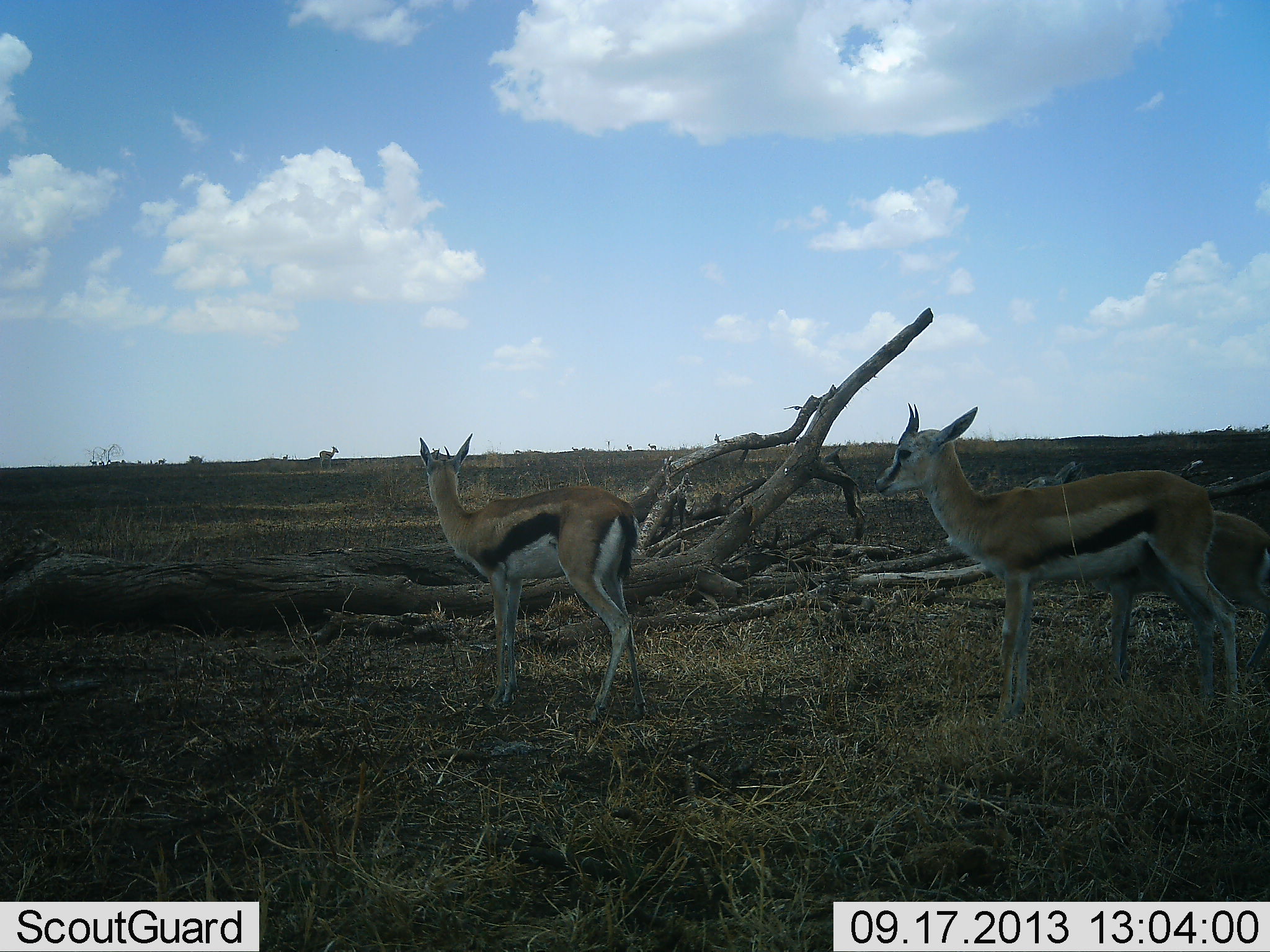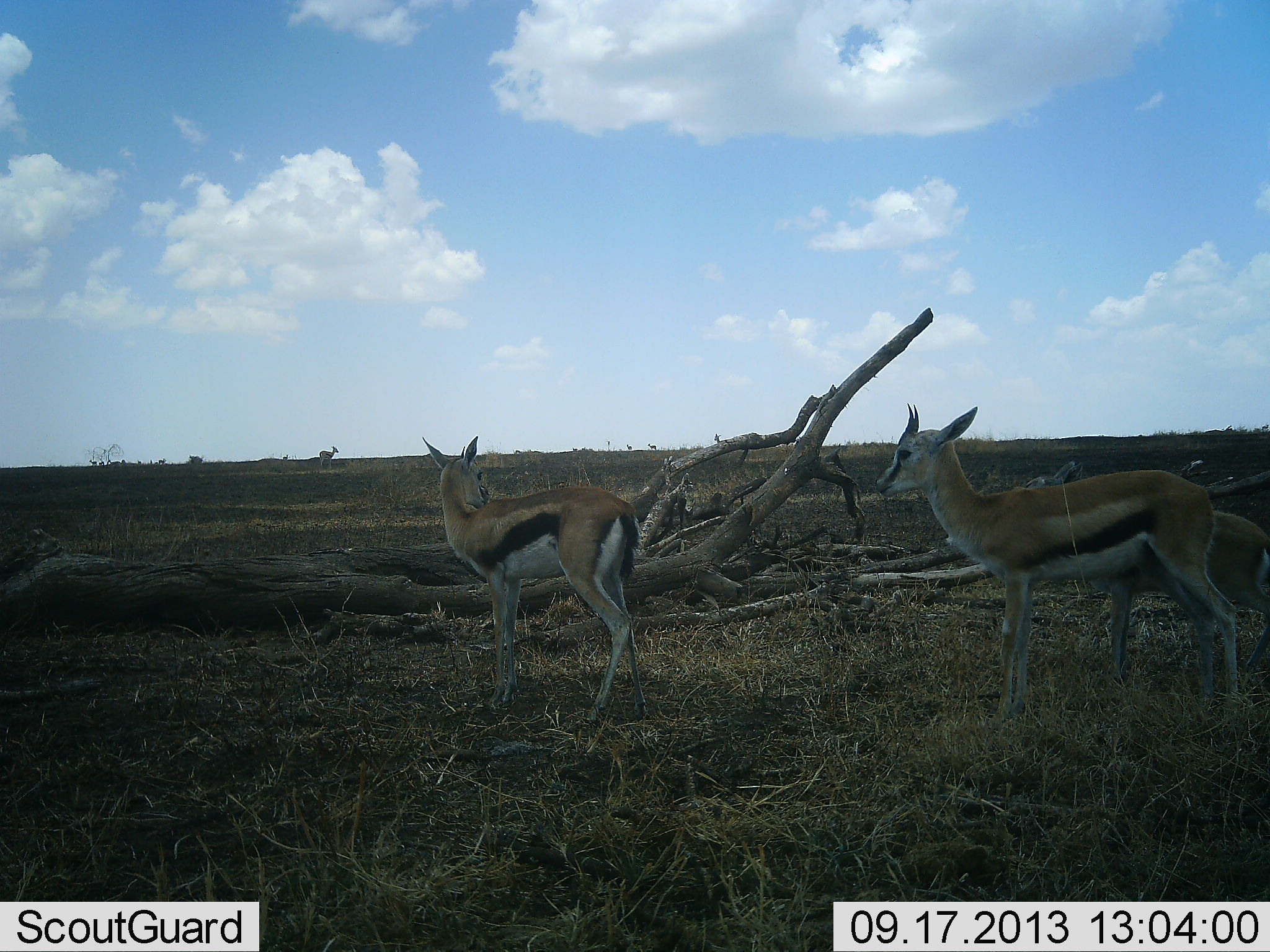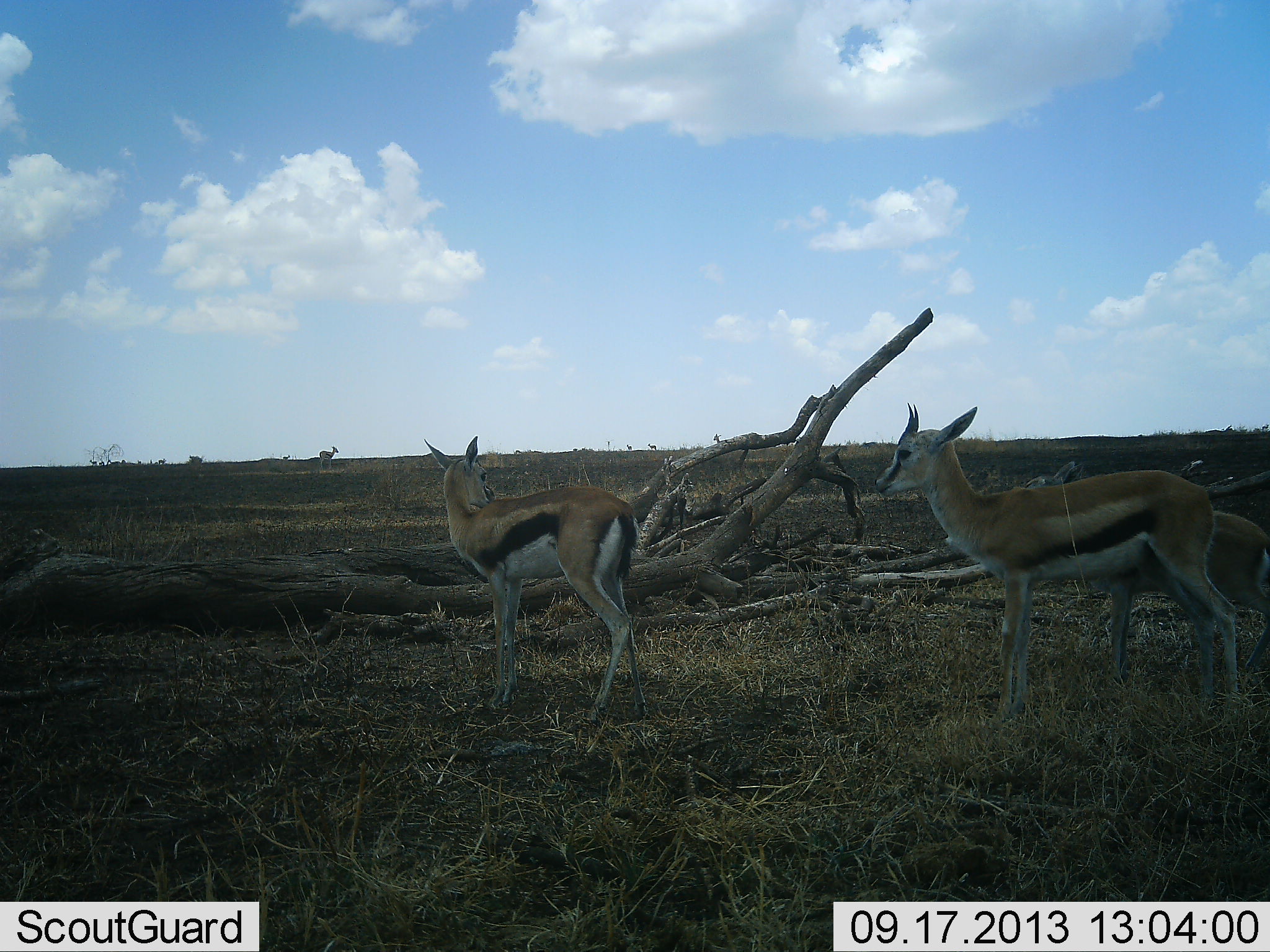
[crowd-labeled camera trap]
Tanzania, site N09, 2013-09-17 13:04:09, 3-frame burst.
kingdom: Animalia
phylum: Chordata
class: Mammalia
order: Artiodactyla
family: Bovidae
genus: Eudorcas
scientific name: Eudorcas thomsonii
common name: thomson's gazelle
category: gazellethomsons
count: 2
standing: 97%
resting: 3%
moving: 0%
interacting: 3%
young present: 16%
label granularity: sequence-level